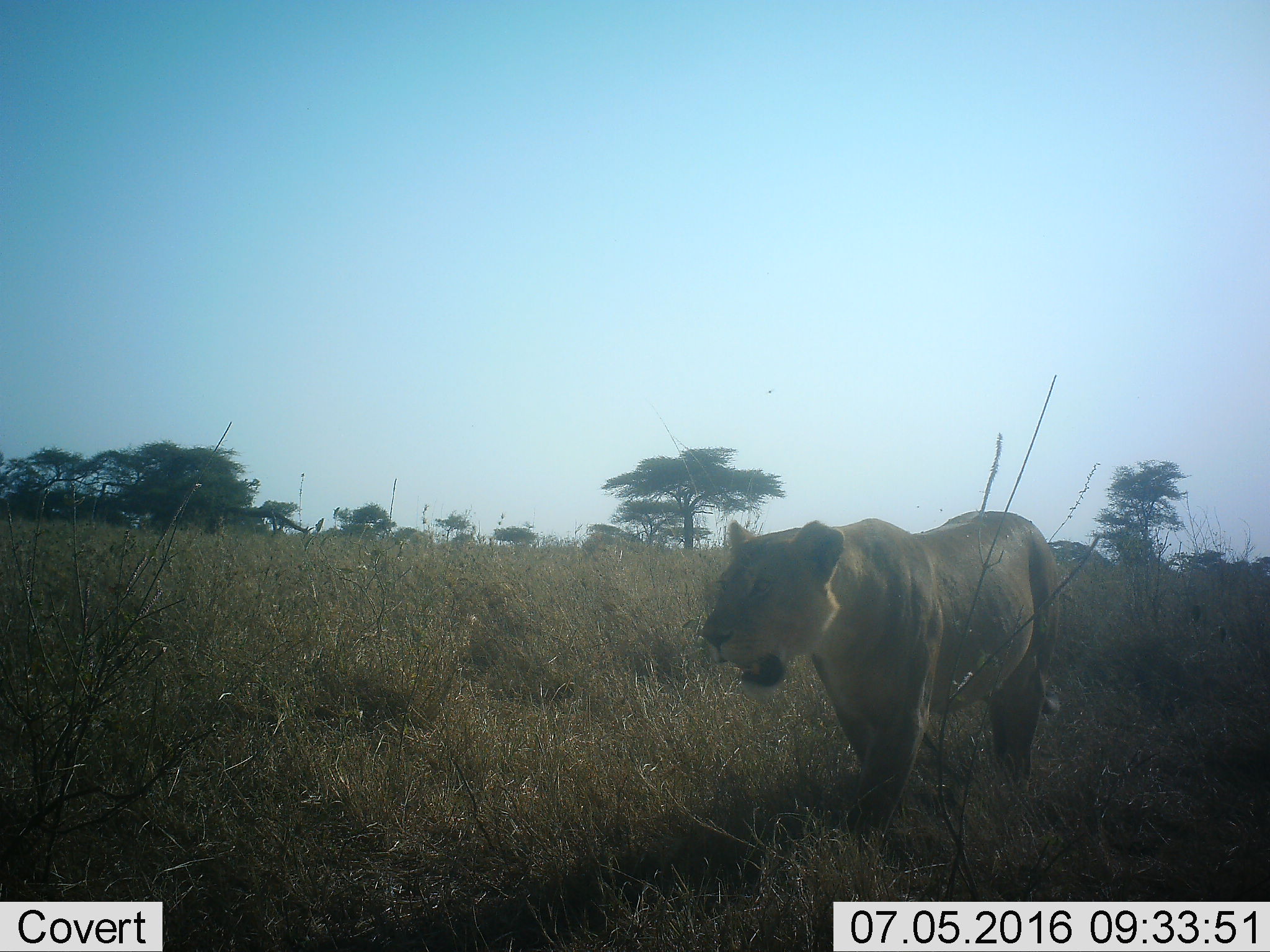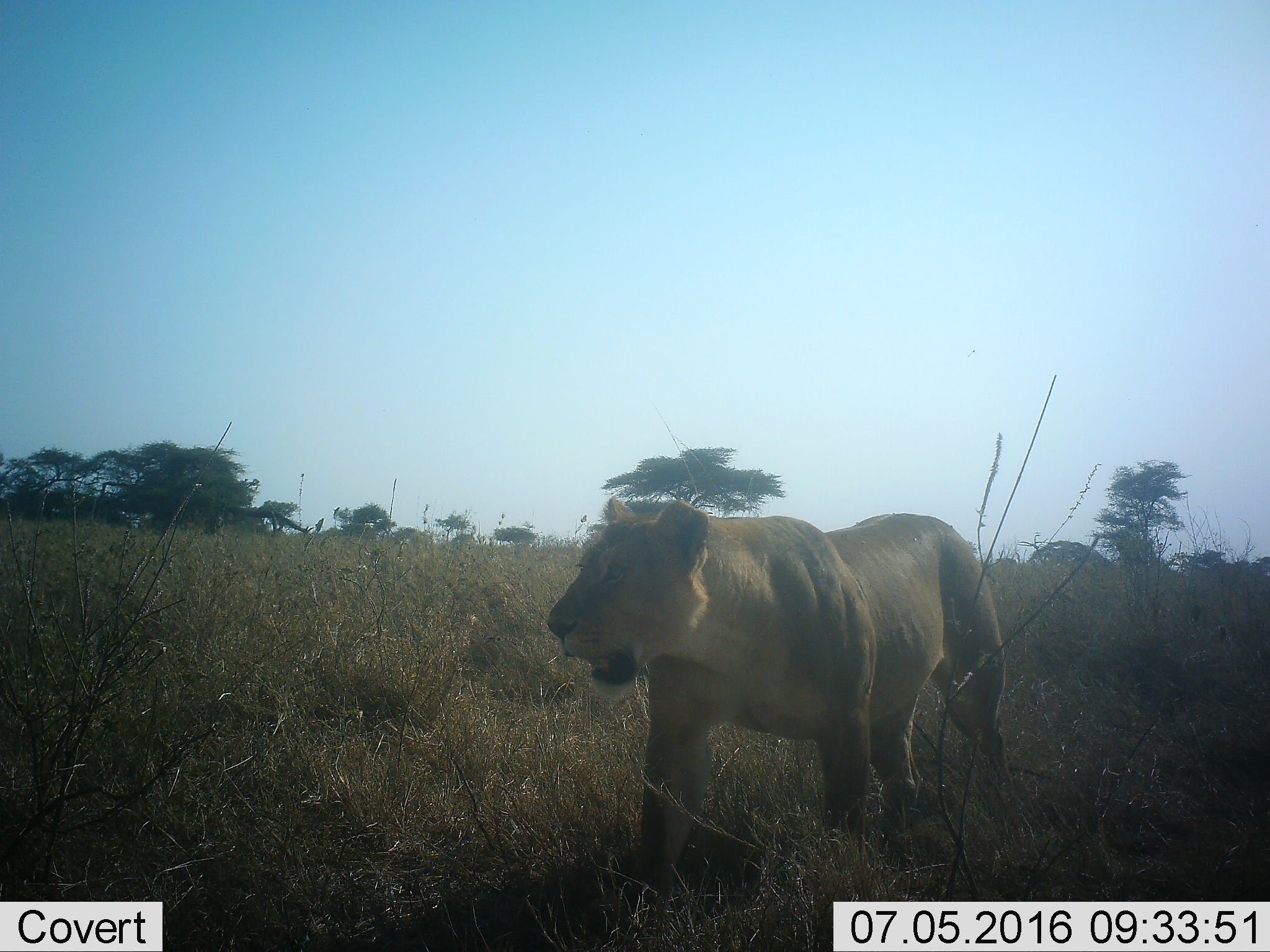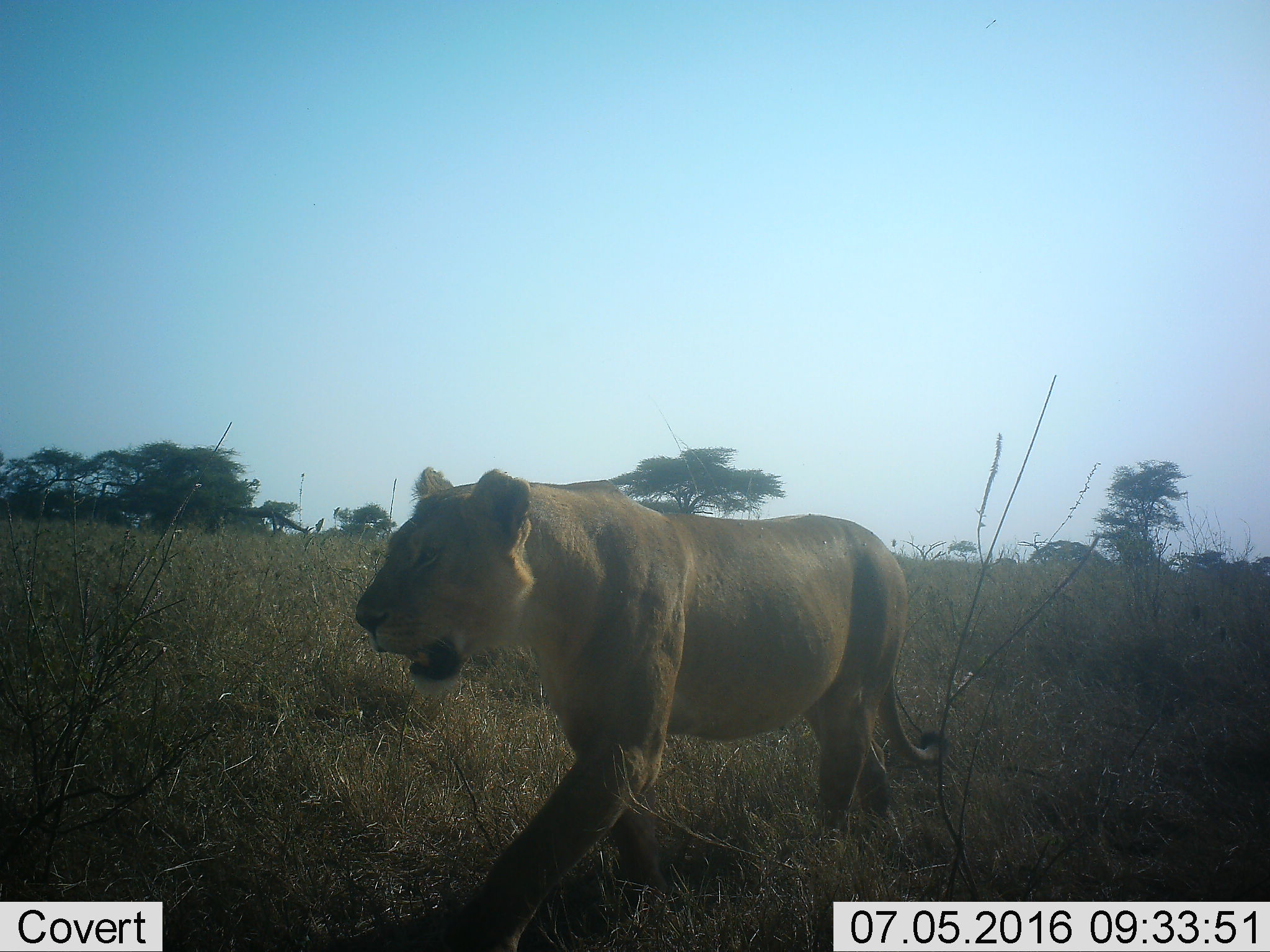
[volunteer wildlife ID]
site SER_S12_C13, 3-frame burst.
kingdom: Animalia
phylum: Chordata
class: Mammalia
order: Carnivora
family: Felidae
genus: Panthera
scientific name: Panthera leo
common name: lion female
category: lionfemale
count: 1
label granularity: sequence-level